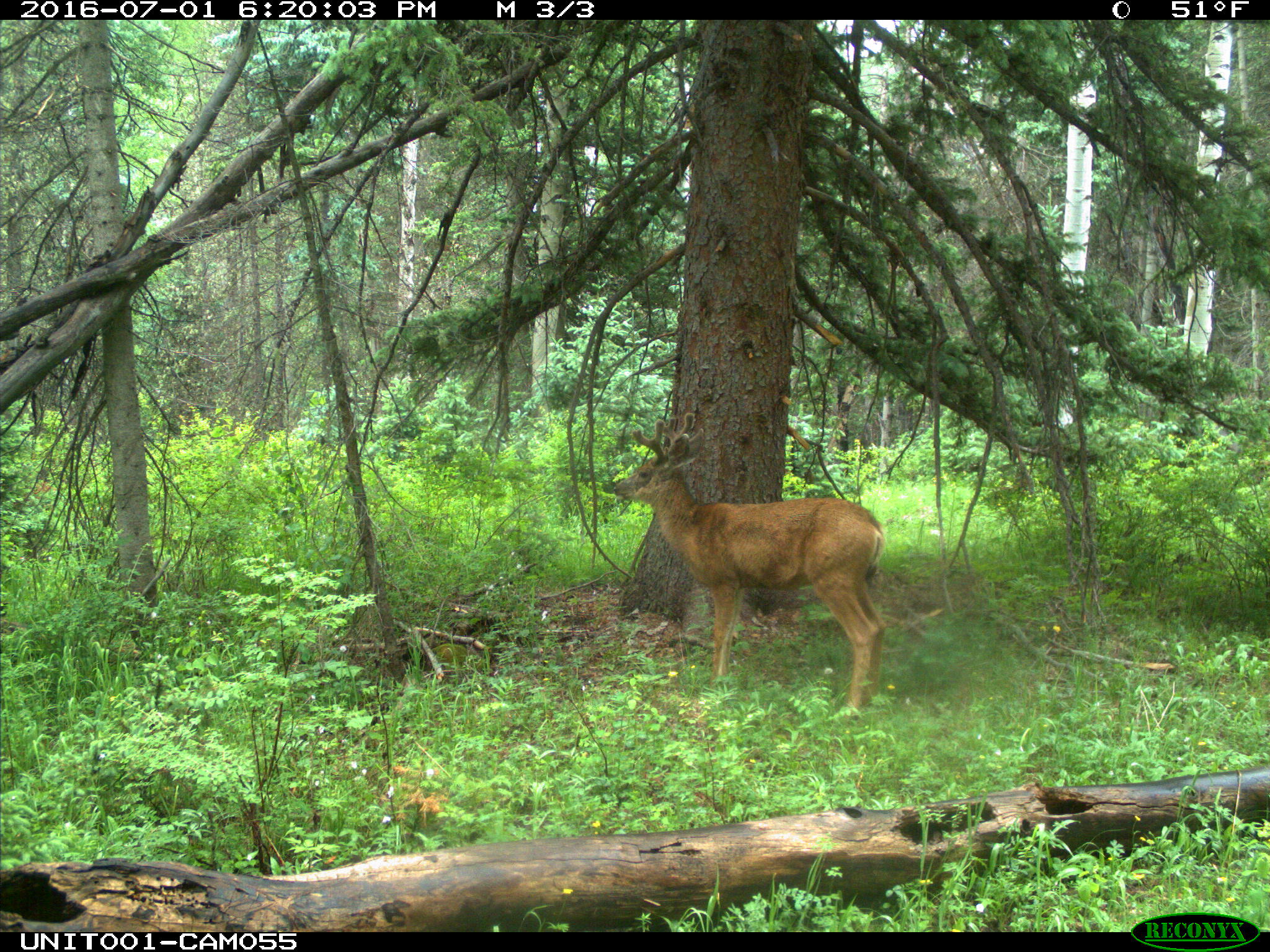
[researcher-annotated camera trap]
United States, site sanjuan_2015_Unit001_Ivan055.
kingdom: Animalia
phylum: Chordata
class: Mammalia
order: Artiodactyla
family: Cervidae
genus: Odocoileus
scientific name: Odocoileus hemionus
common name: mule deer